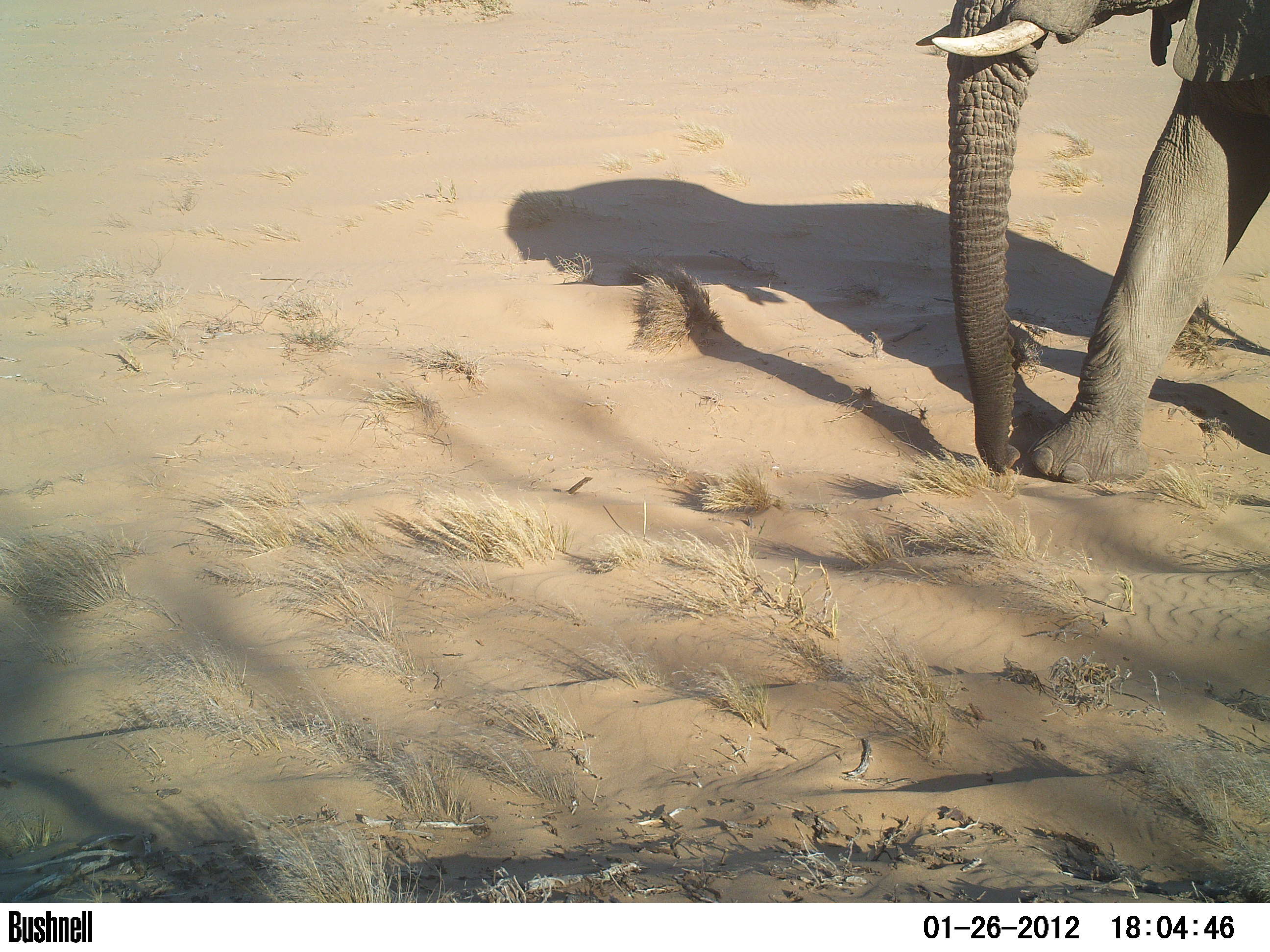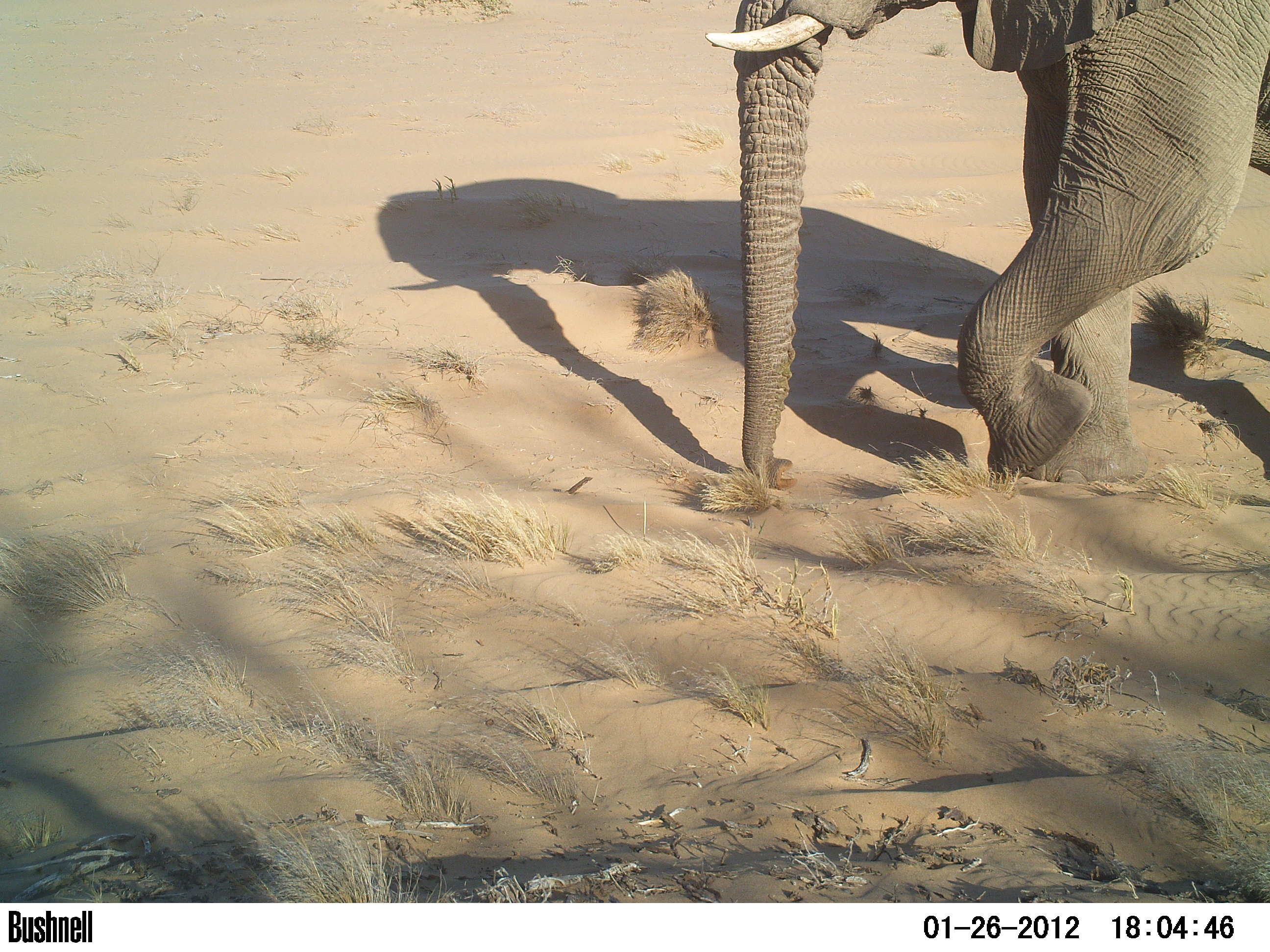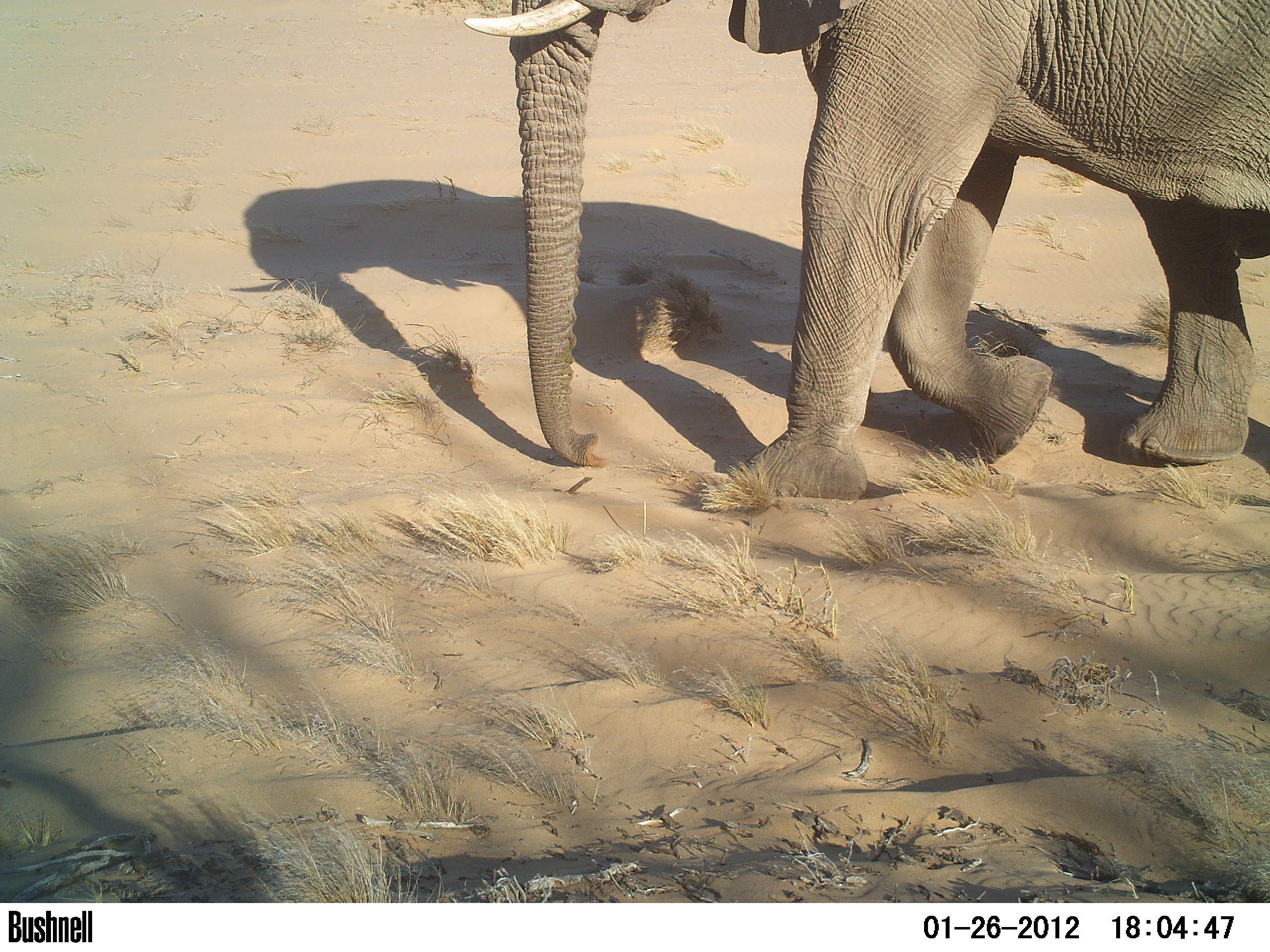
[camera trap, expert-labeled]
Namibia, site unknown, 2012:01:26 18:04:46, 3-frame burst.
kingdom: Animalia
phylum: Chordata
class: Mammalia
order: Proboscidea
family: Elephantidae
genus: Loxodonta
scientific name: Loxodonta africana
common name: african elephant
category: loxodanta africana